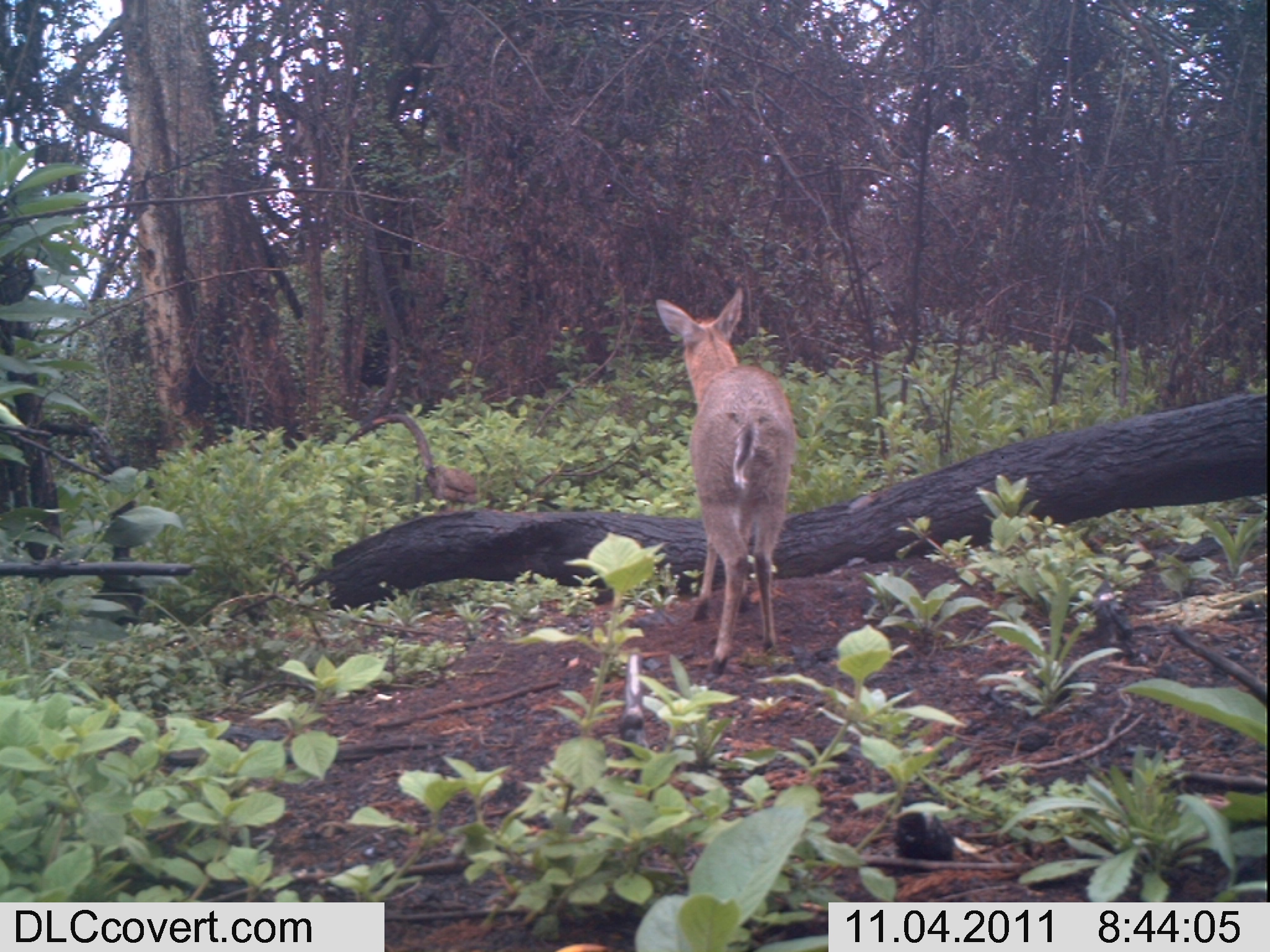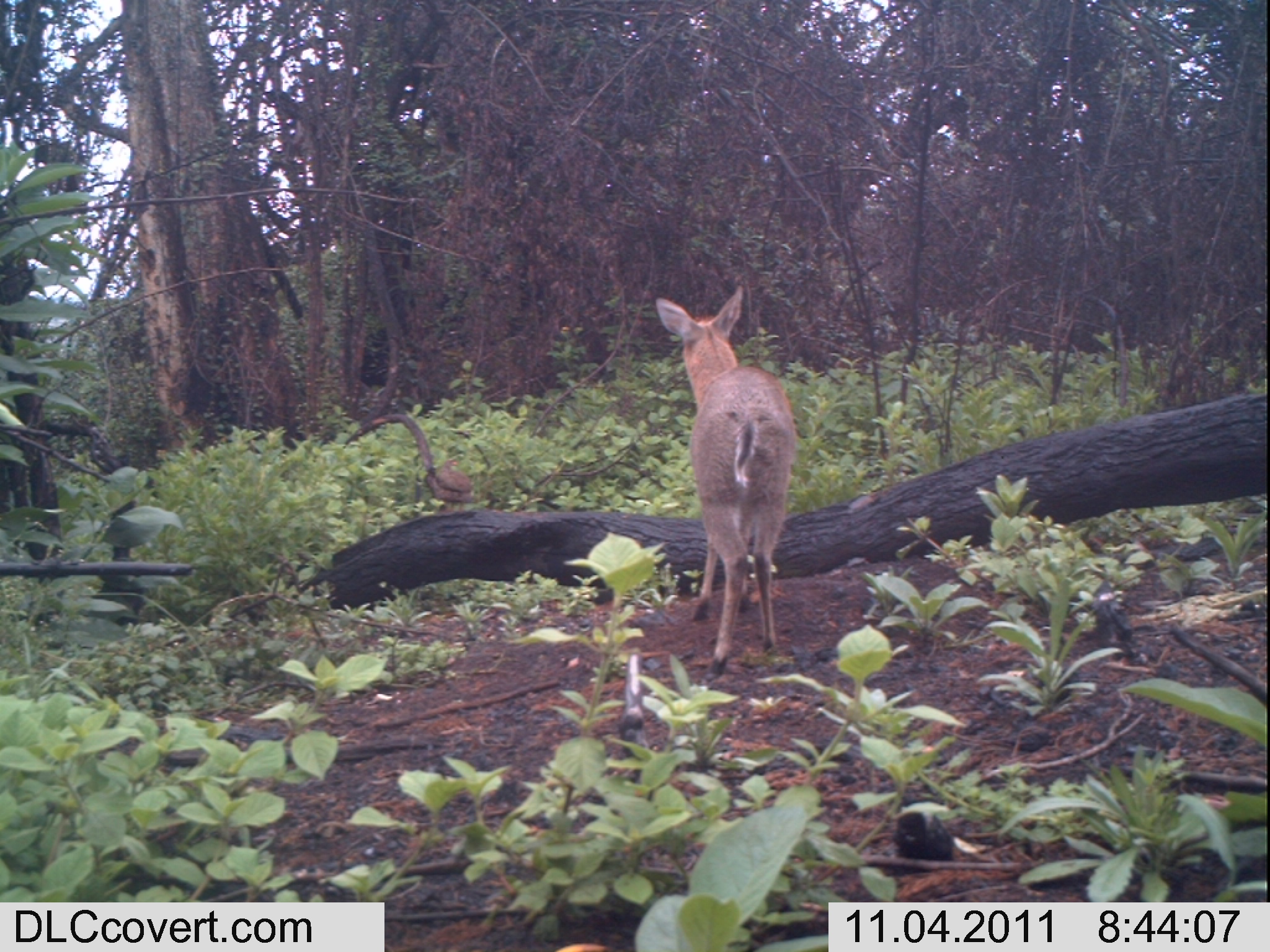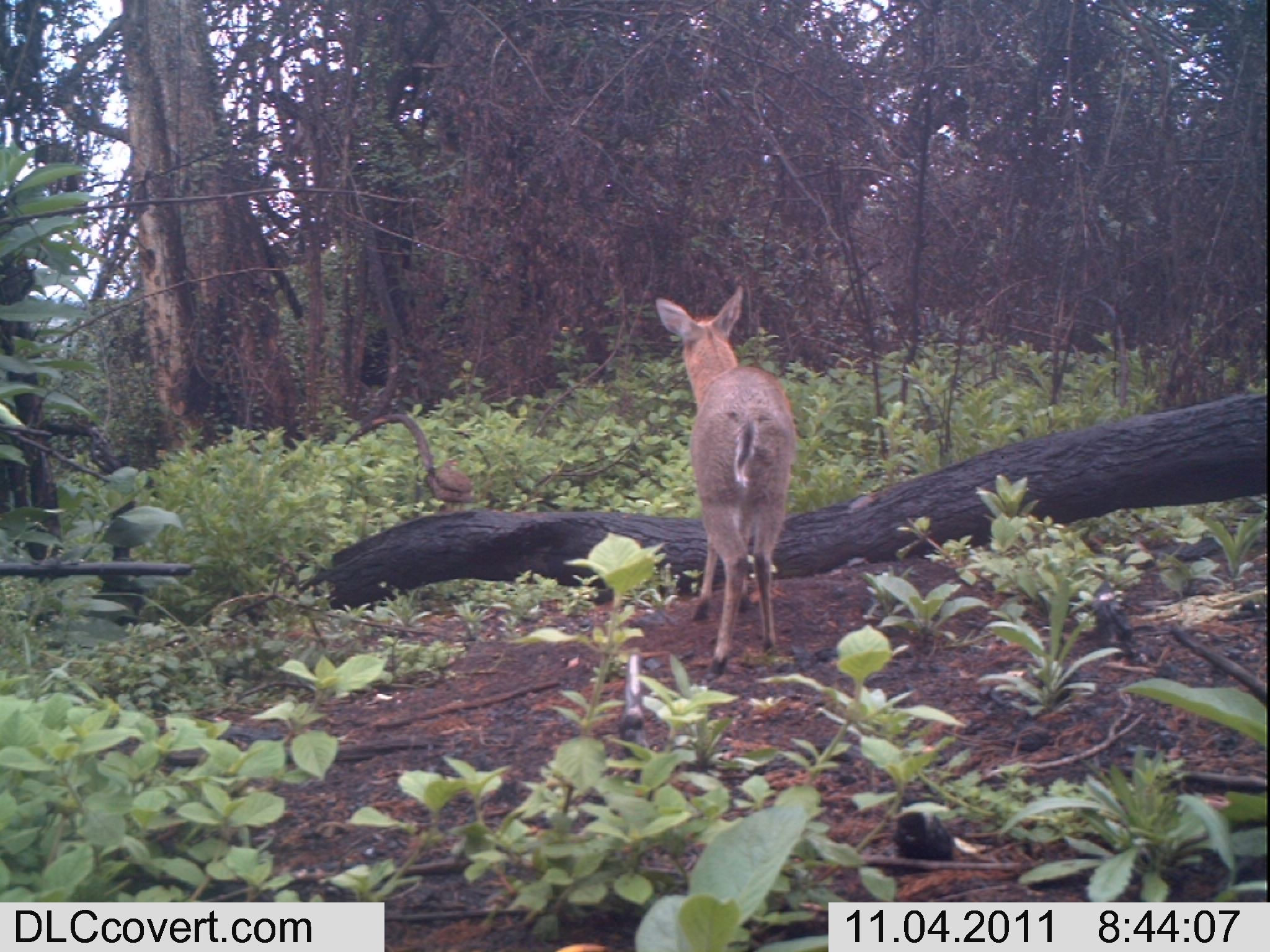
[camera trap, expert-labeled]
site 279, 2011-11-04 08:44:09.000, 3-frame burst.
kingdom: Animalia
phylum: Chordata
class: Aves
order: Galliformes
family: Phasianidae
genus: Francolinus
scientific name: Francolinus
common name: francolins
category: francolinus sp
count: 1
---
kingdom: Animalia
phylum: Chordata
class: Mammalia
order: Artiodactyla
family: Bovidae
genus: Sylvicapra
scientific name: Sylvicapra grimmia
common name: bush duiker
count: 1